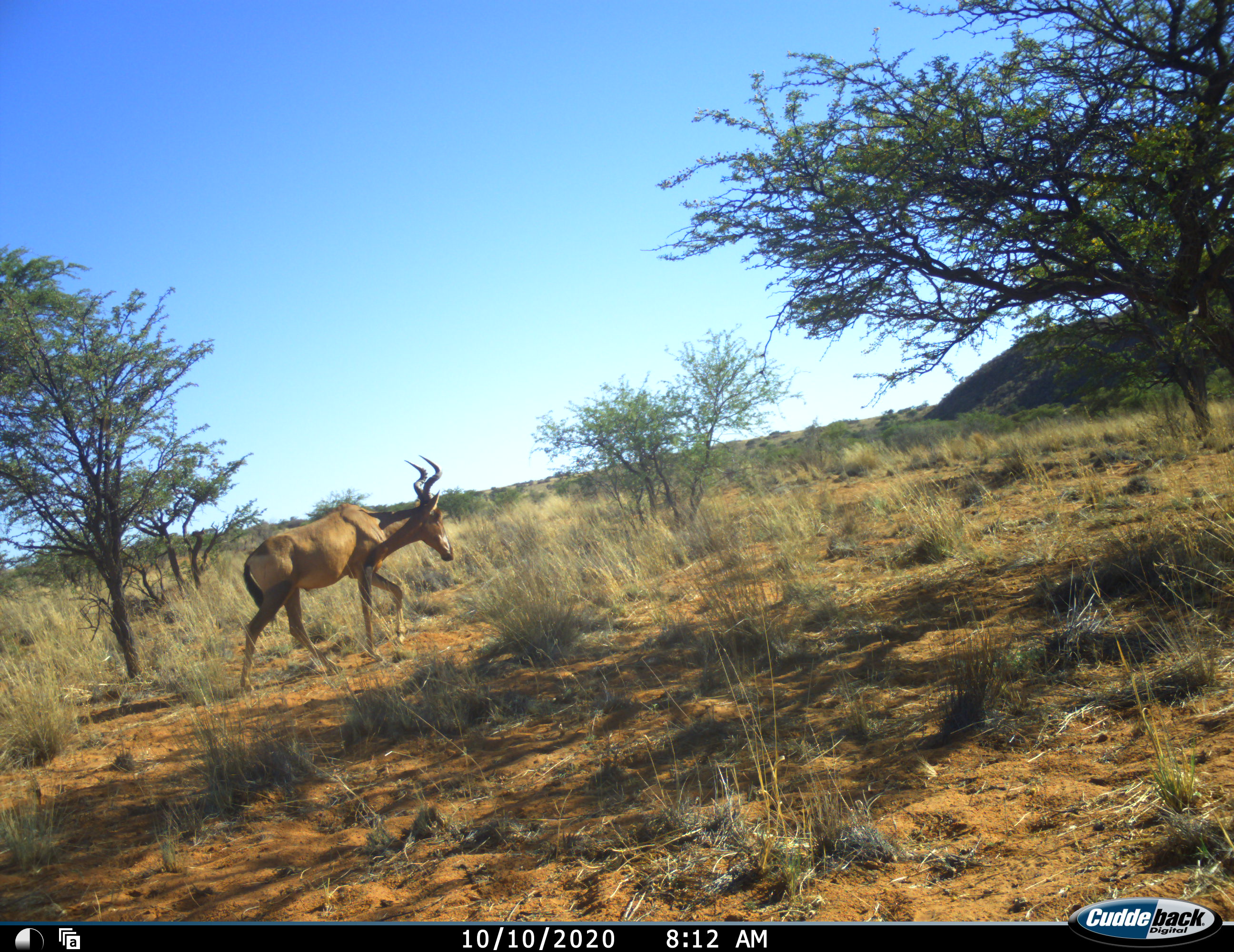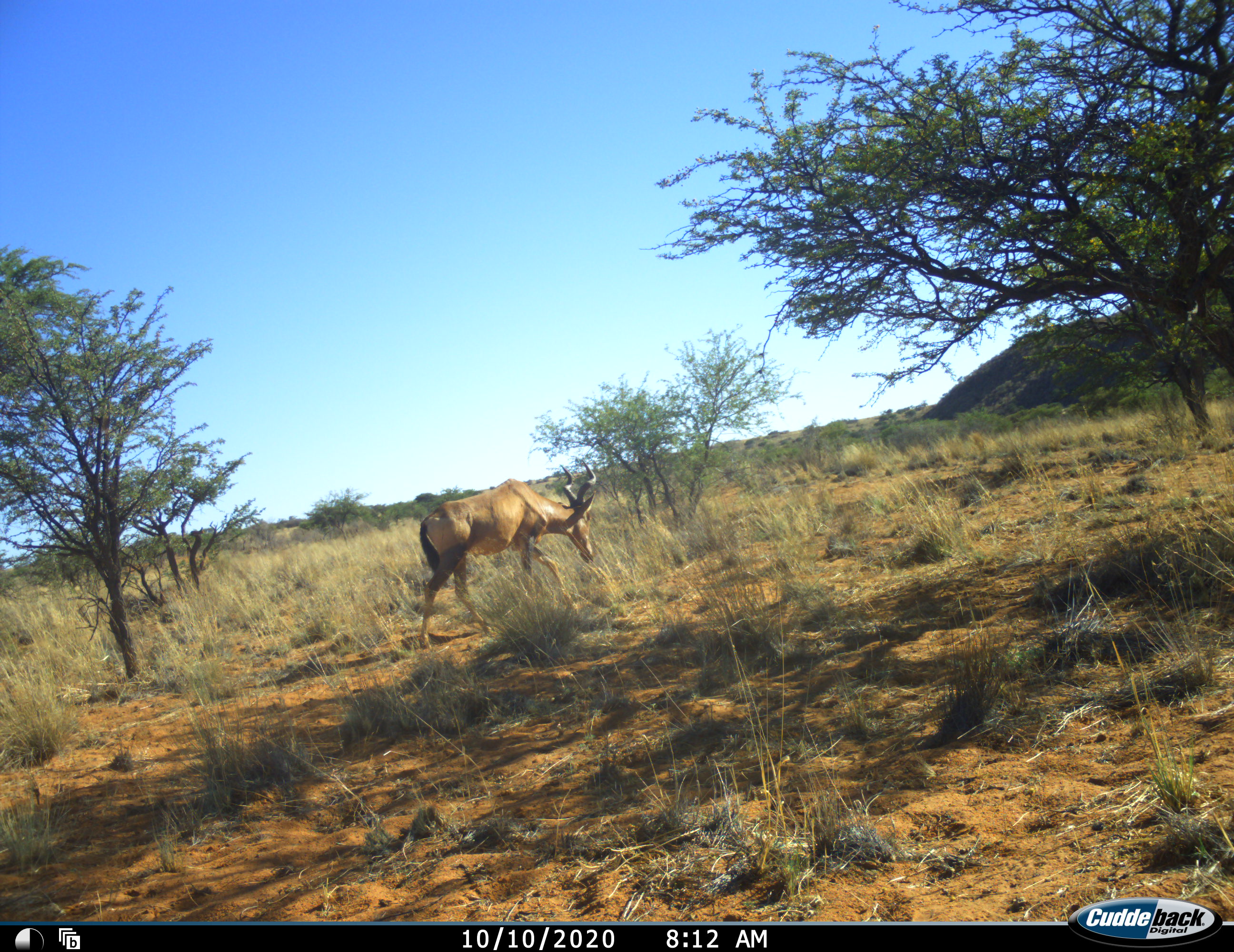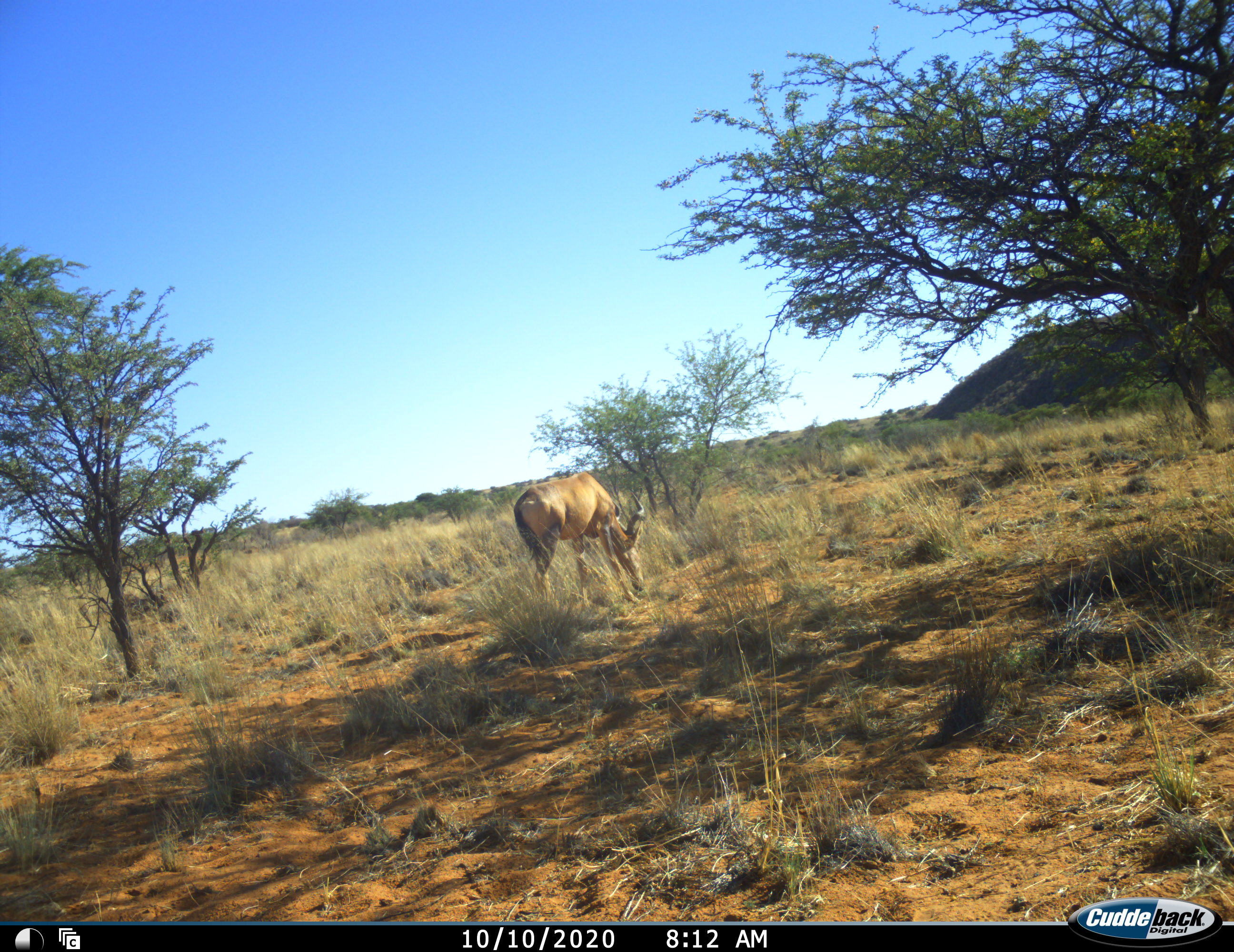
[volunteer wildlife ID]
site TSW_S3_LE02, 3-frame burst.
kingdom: Animalia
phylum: Chordata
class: Mammalia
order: Artiodactyla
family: Bovidae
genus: Alcelaphus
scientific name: Alcelaphus buselaphus caama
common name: red hartebeest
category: hartebeestred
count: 1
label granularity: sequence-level